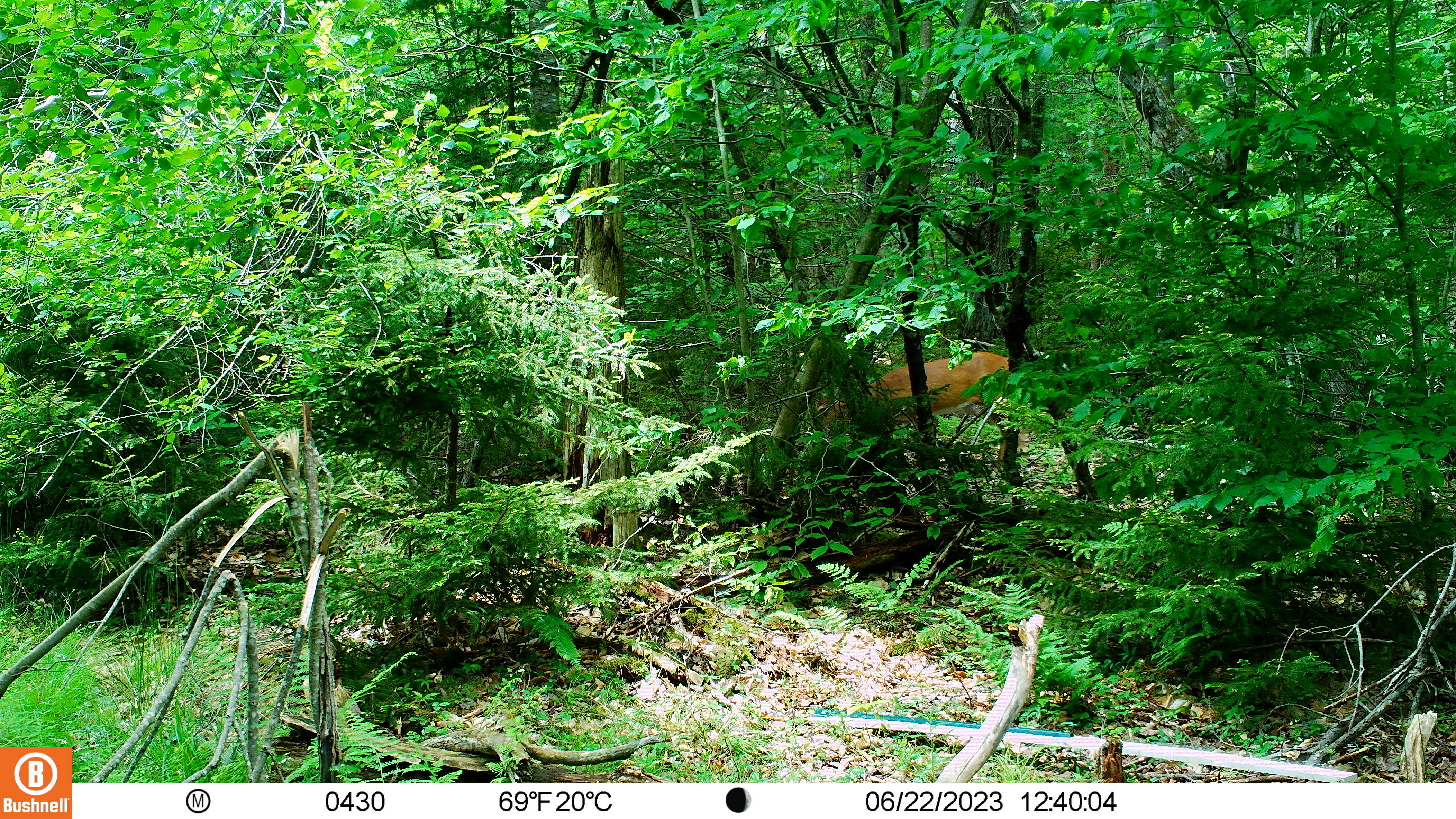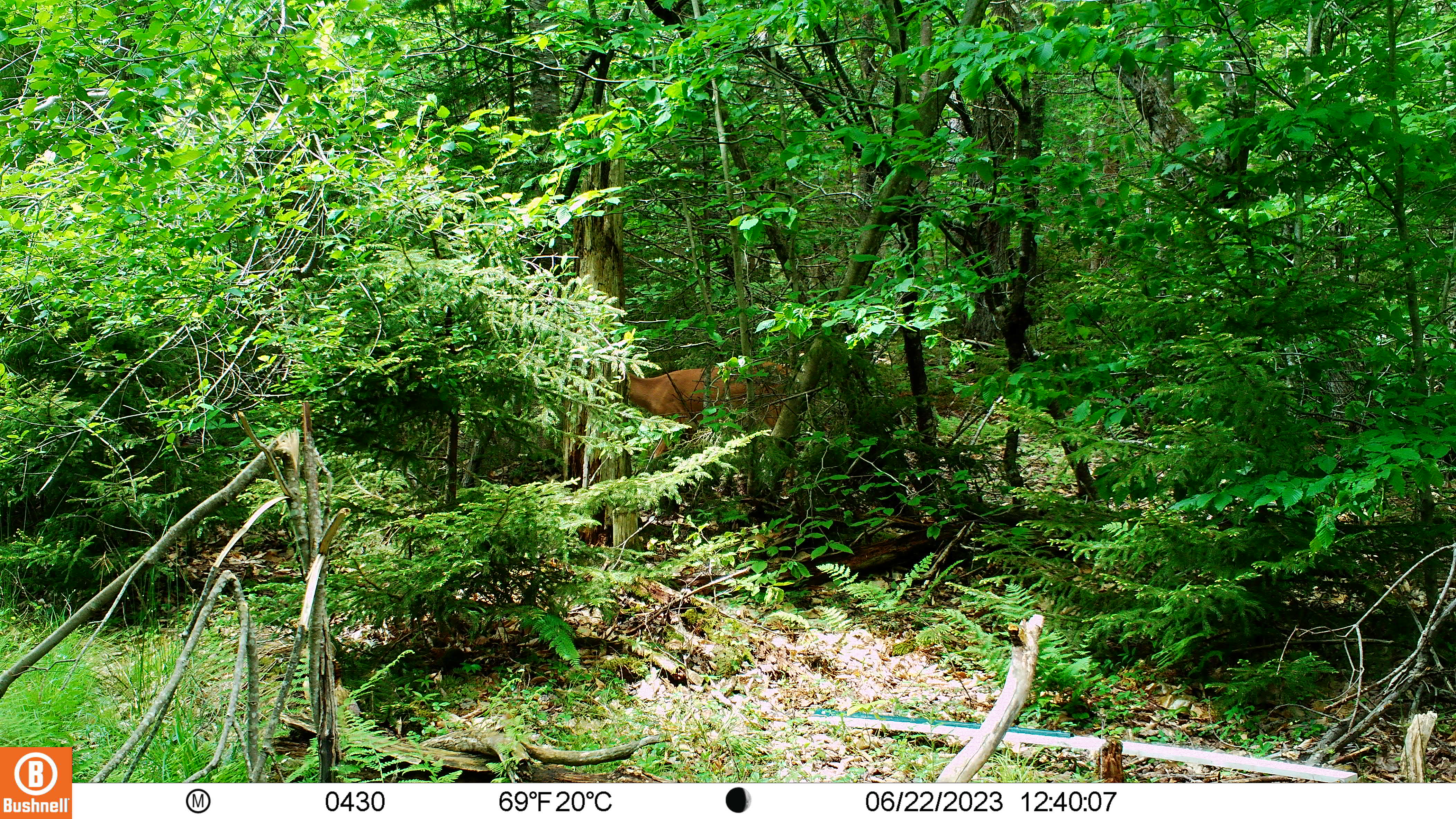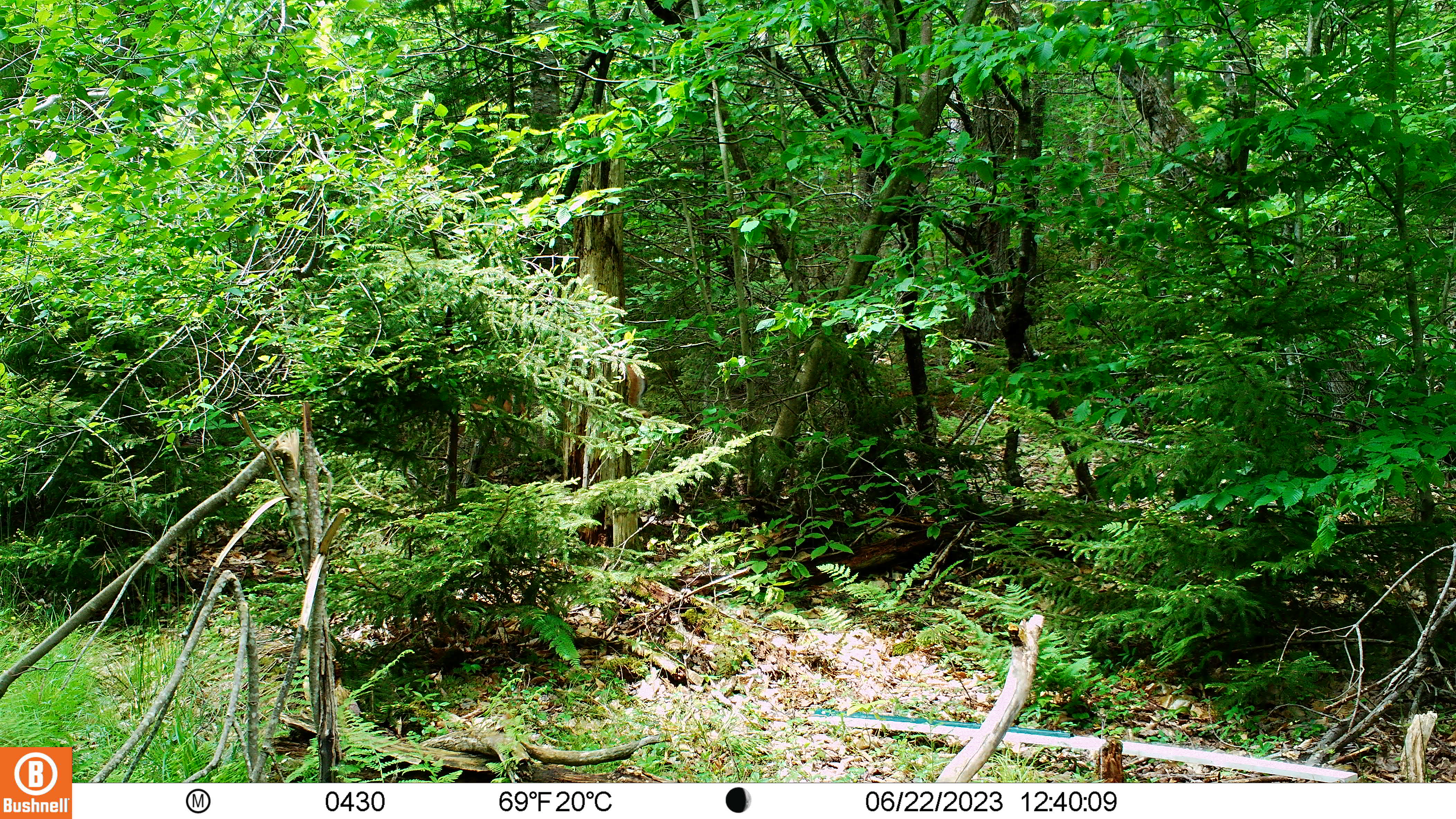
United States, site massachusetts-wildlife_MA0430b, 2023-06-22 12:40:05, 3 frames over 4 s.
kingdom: Animalia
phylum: Chordata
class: Mammalia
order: Artiodactyla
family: Cervidae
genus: Odocoileus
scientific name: Odocoileus virginianus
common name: white-tailed deer